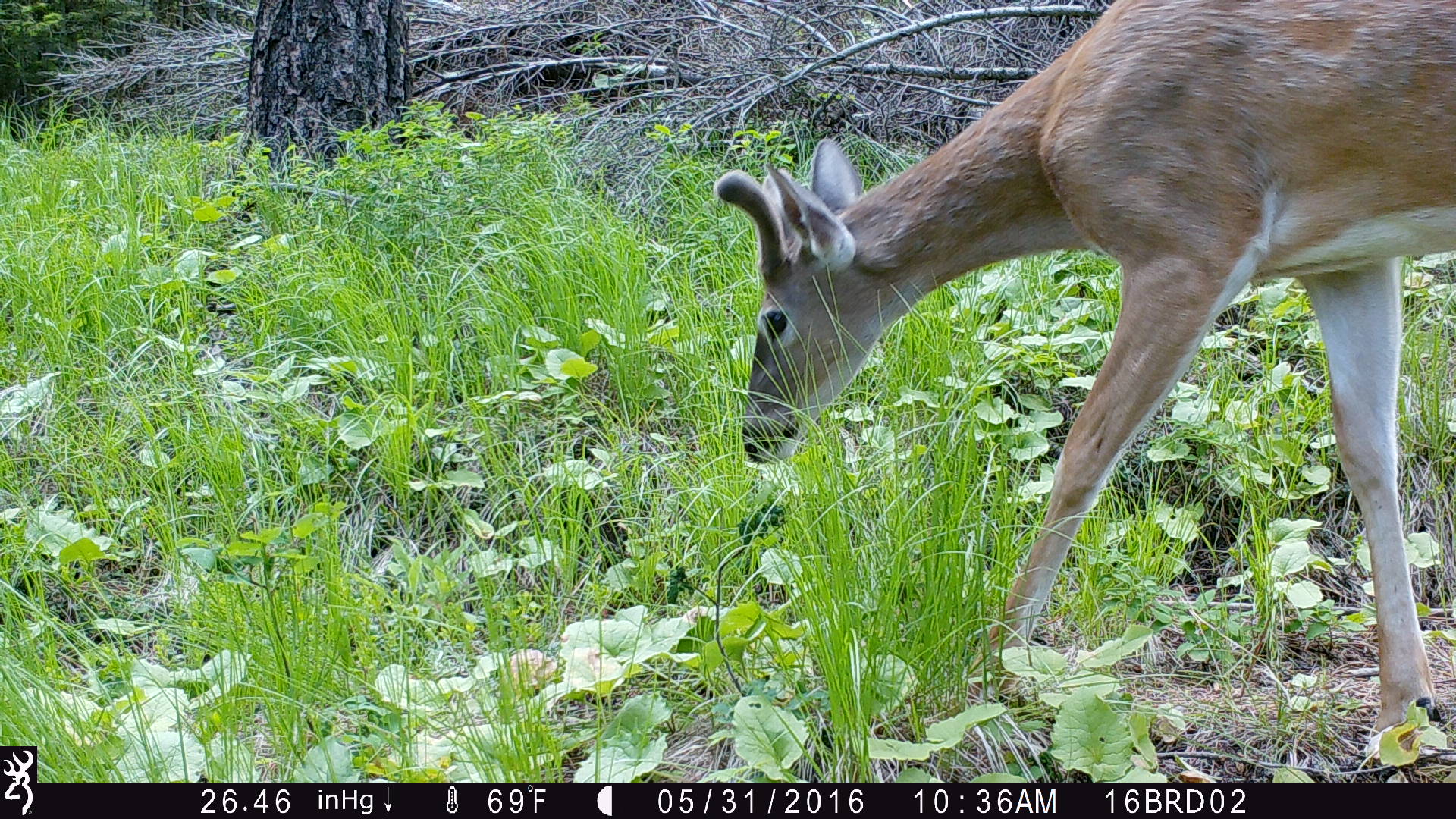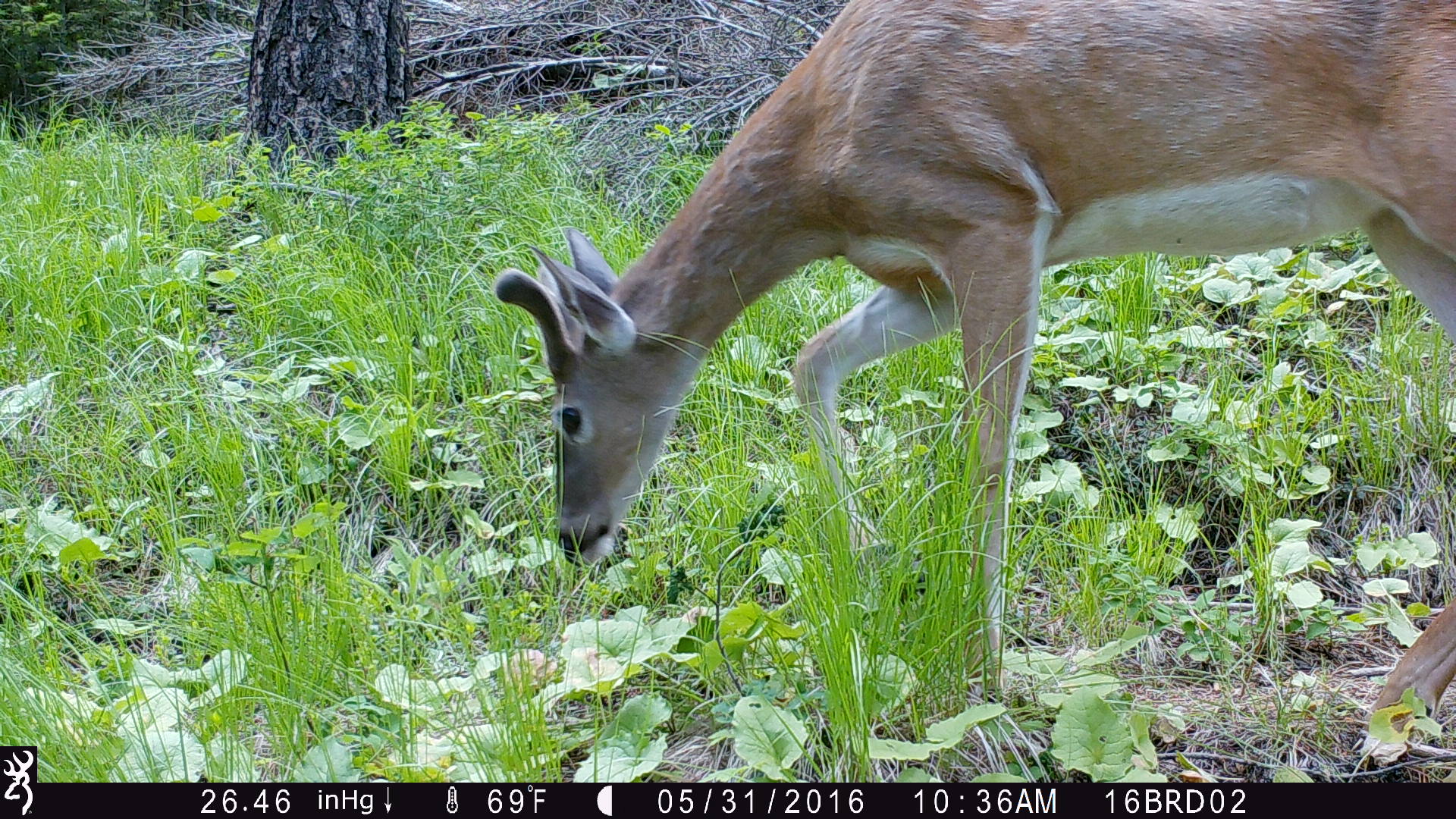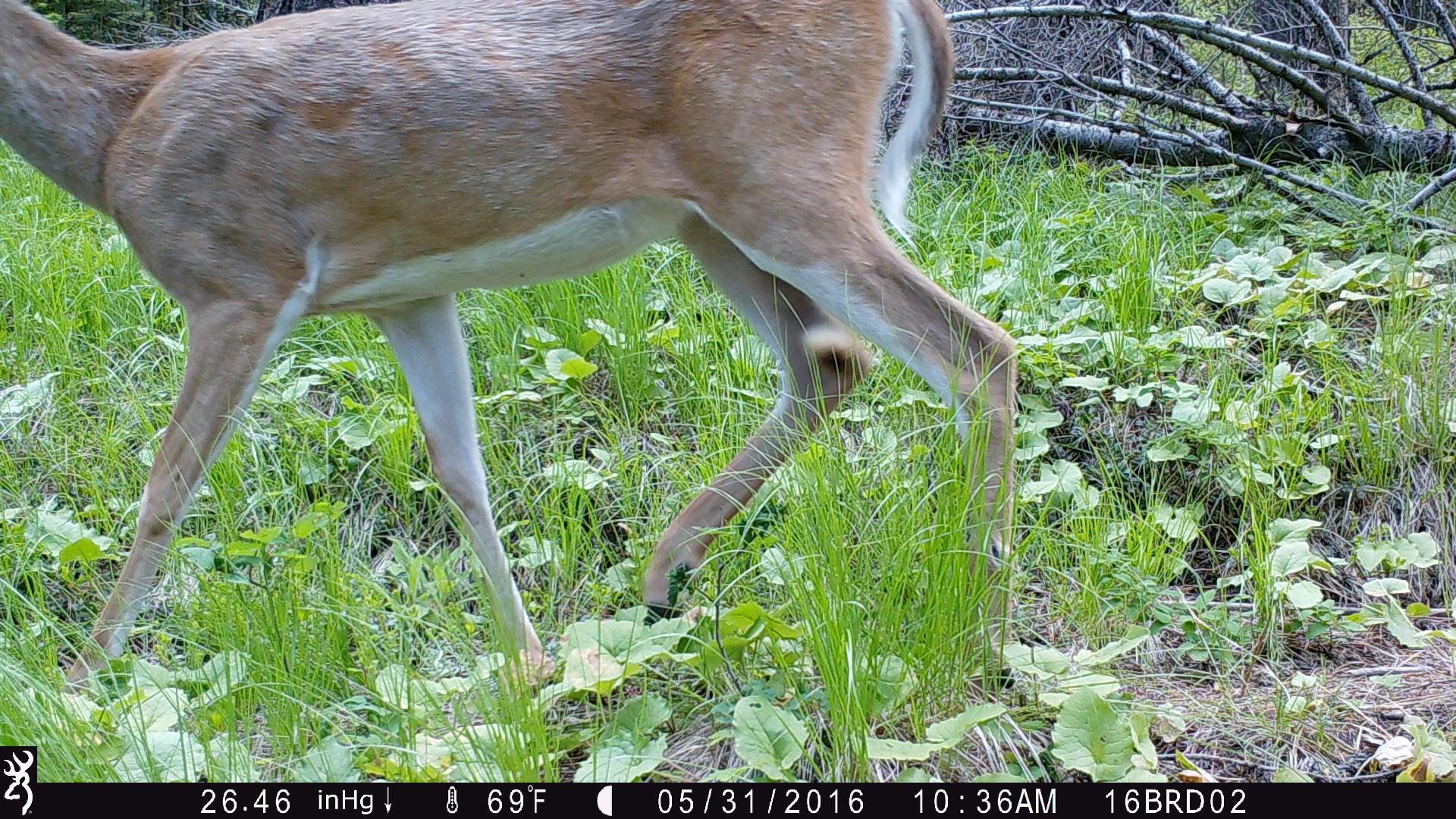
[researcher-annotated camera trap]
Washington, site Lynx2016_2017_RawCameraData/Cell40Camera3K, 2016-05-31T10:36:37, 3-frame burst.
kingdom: Animalia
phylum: Chordata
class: Mammalia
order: Artiodactyla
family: Cervidae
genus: Odocoileus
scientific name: Odocoileus virginianus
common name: white-tailed deer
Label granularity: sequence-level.